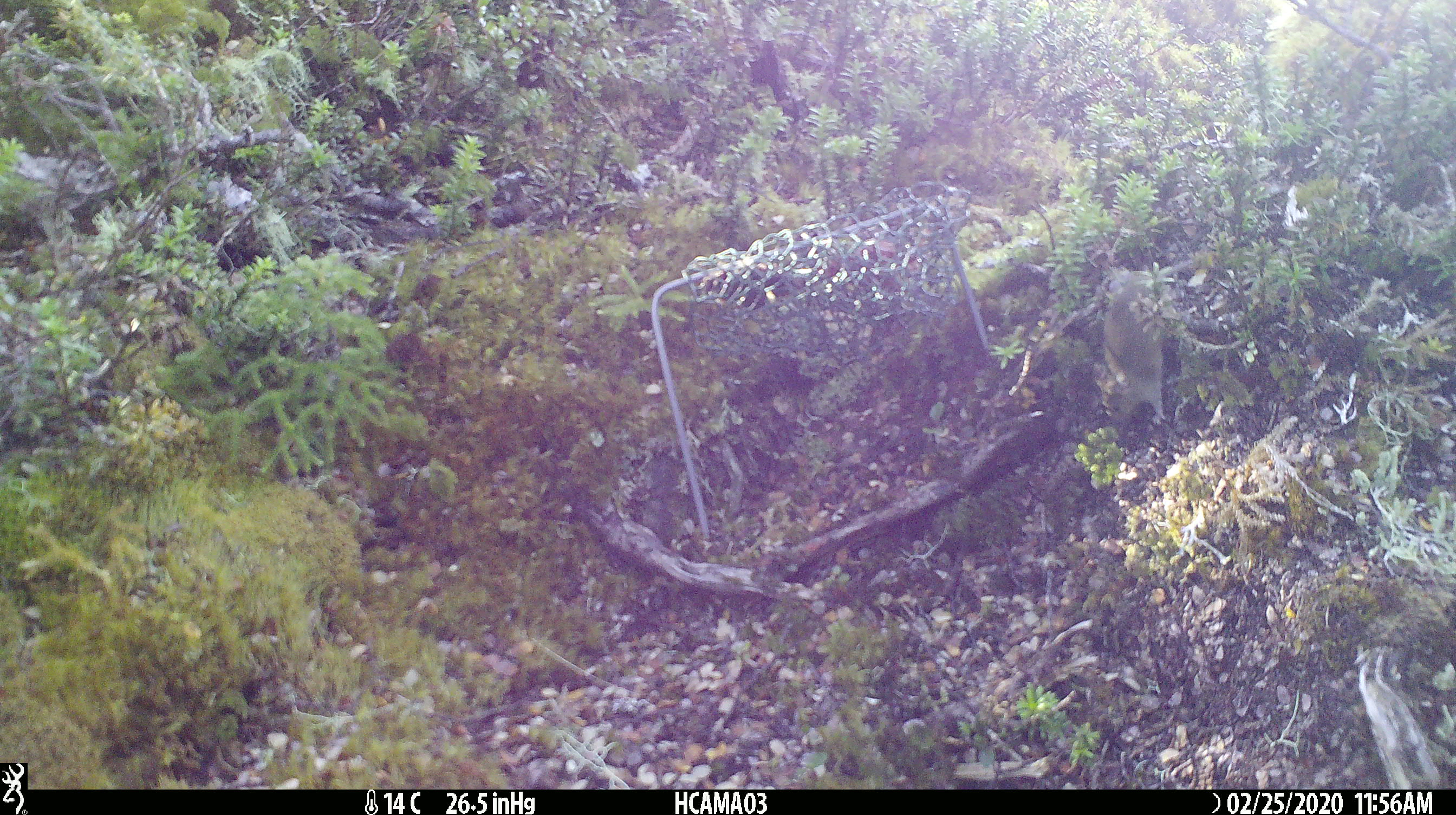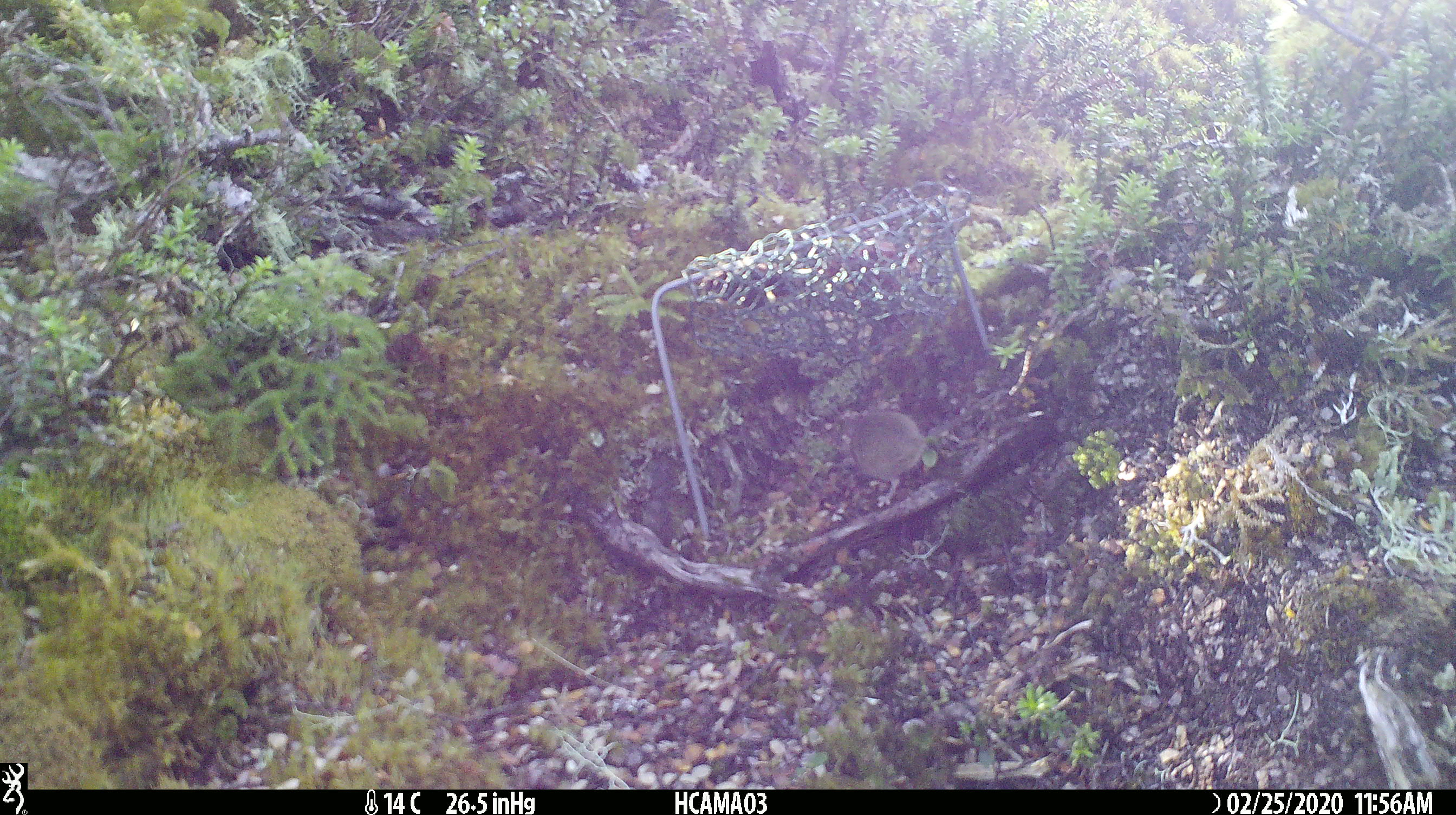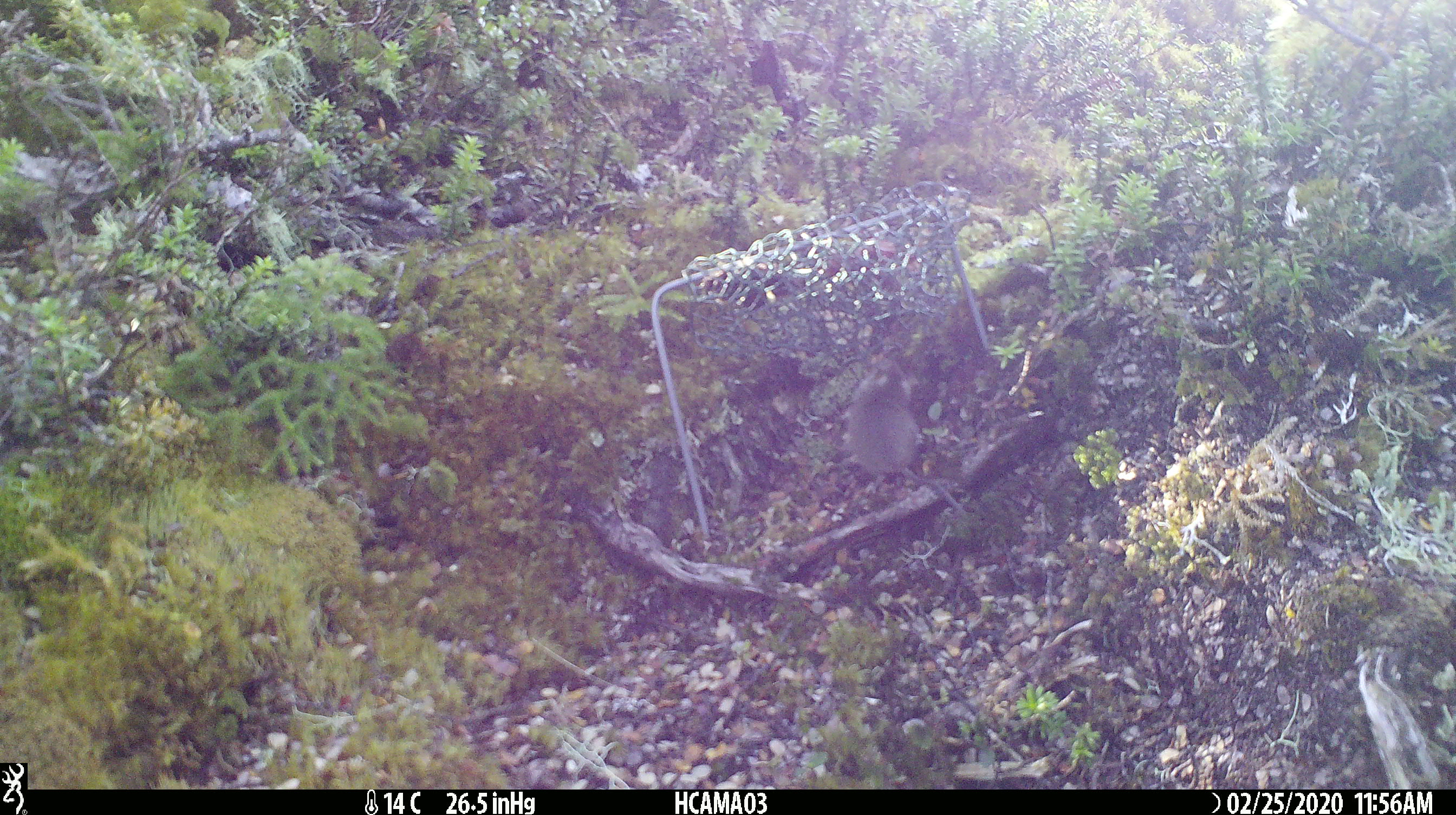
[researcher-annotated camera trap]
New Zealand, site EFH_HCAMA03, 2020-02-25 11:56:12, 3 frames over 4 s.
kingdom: Animalia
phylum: Chordata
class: Mammalia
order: Rodentia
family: Muridae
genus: Mus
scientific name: Mus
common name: mouse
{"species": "mouse (Mus)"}